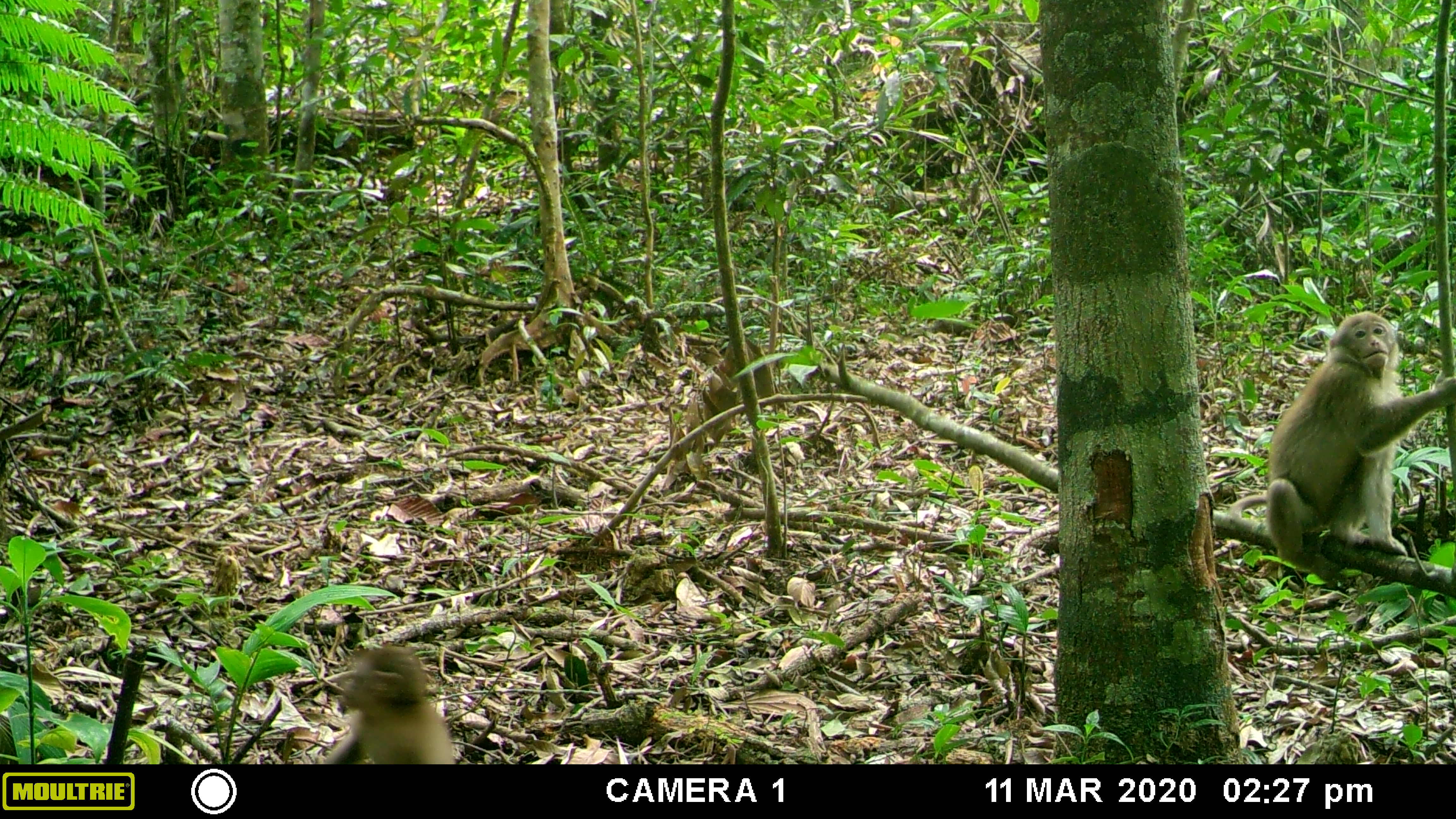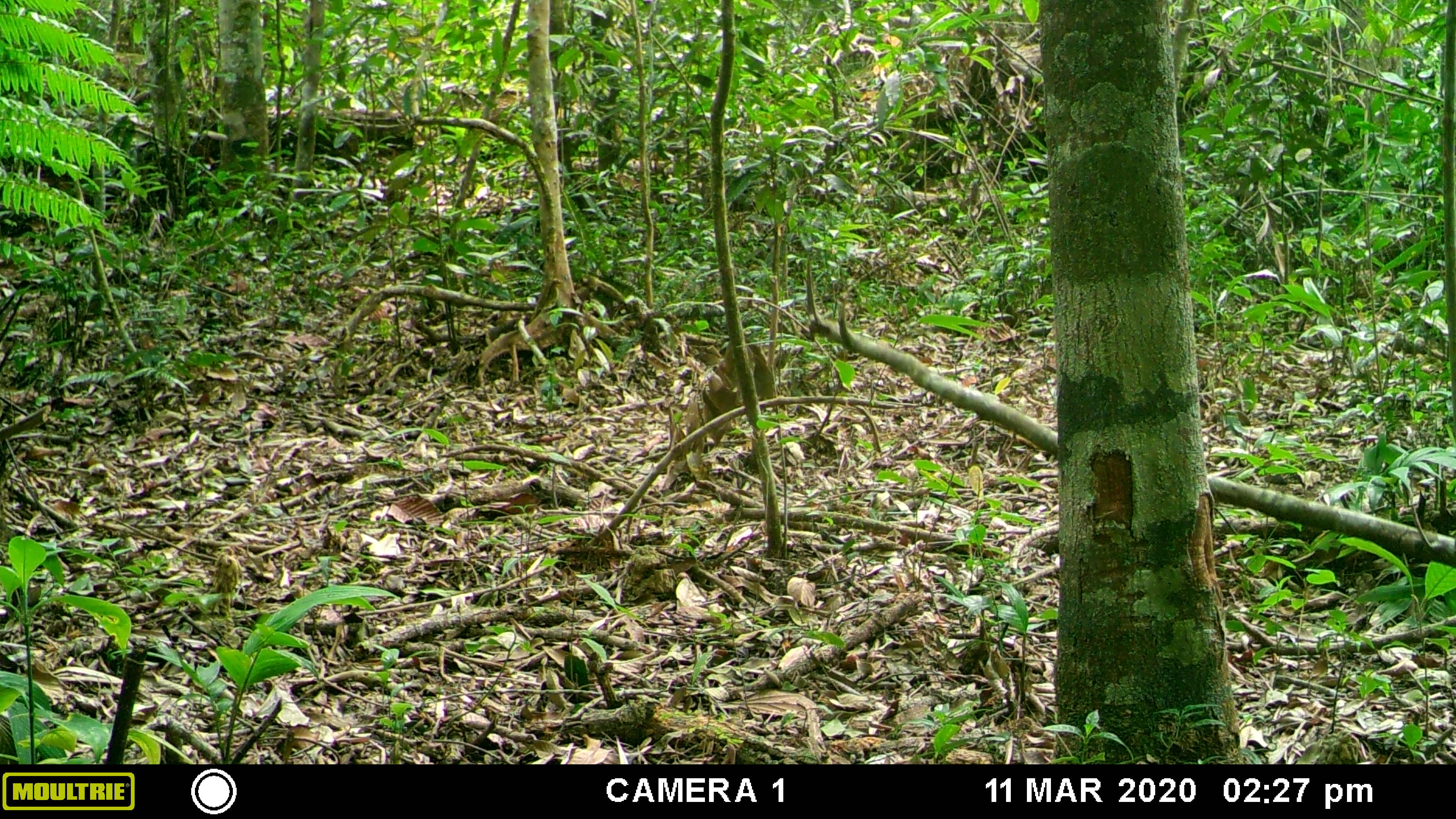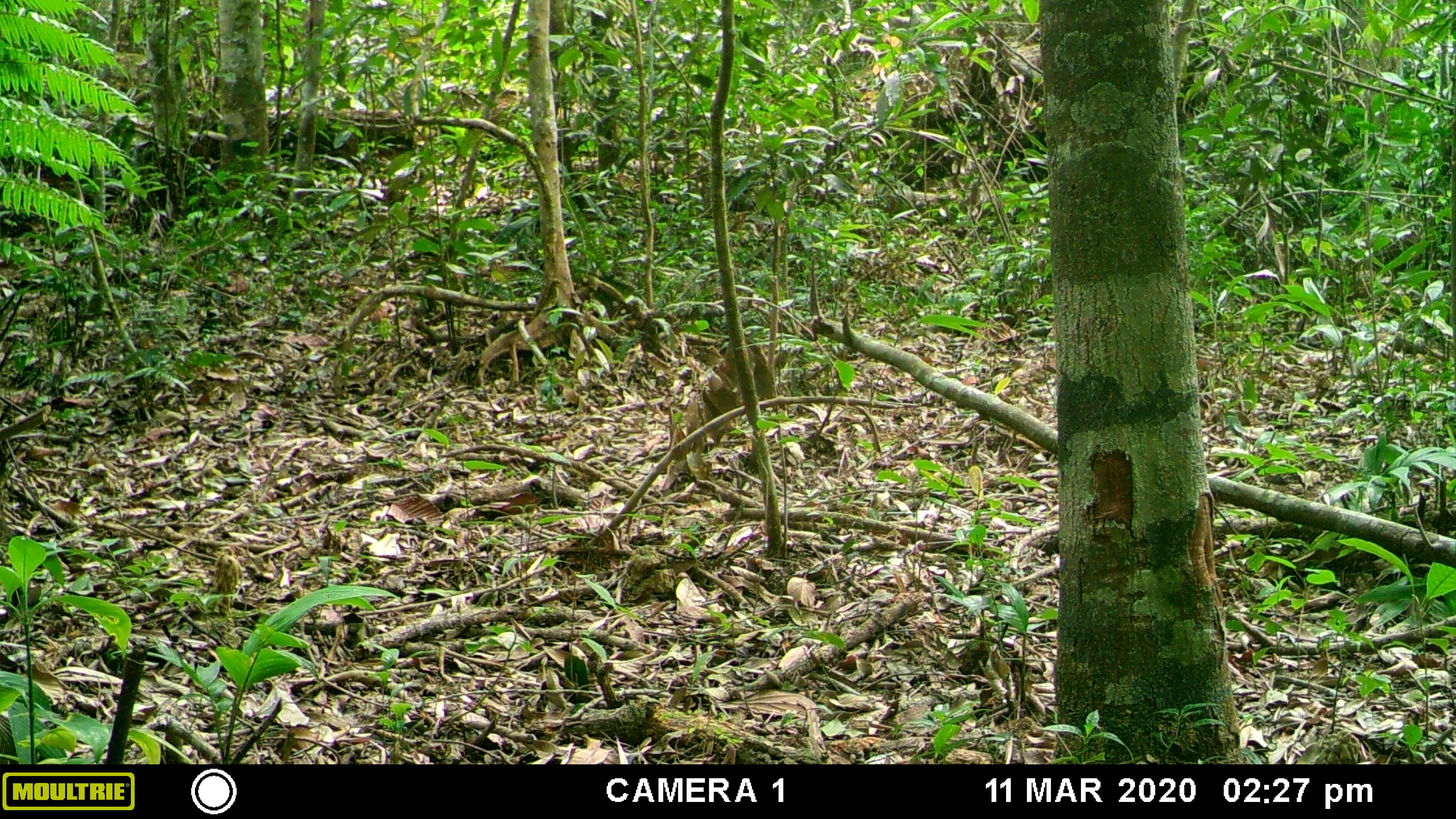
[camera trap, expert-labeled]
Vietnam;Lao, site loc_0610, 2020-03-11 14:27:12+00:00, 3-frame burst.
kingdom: Animalia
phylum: Chordata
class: Mammalia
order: Primates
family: Cercopithecidae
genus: Macaca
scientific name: Macaca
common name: macaques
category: assam or rhesus macaque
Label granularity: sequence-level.